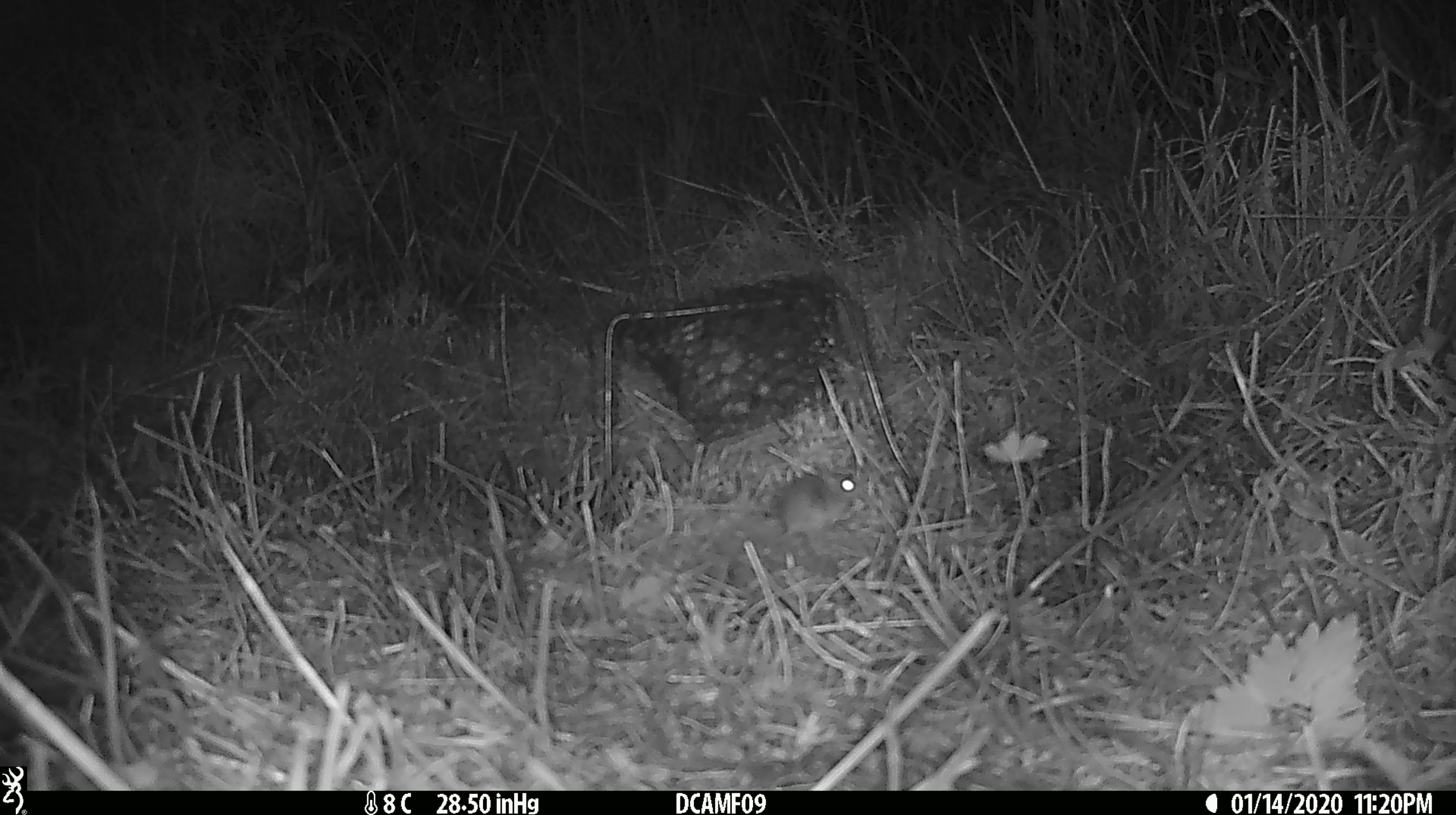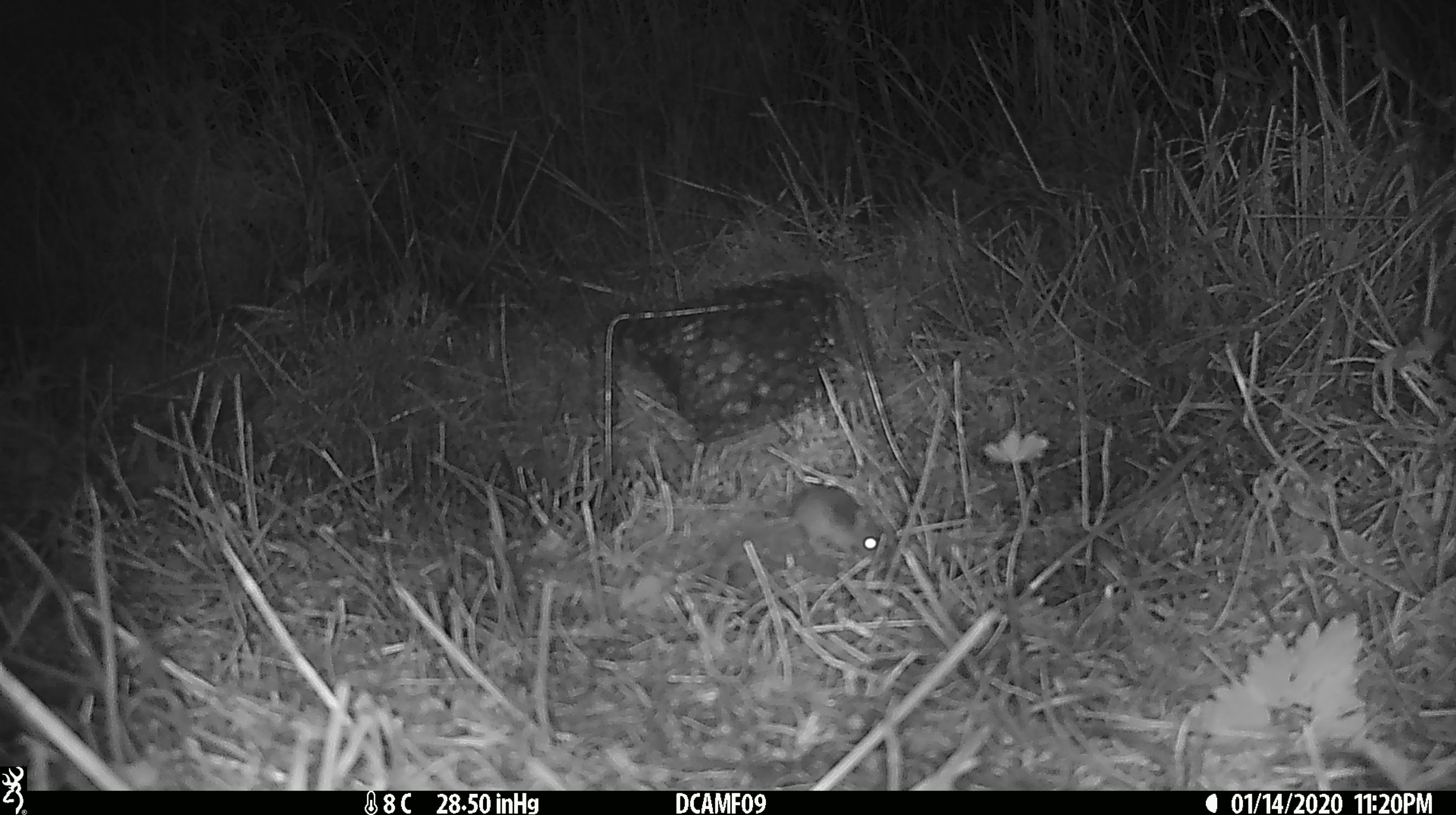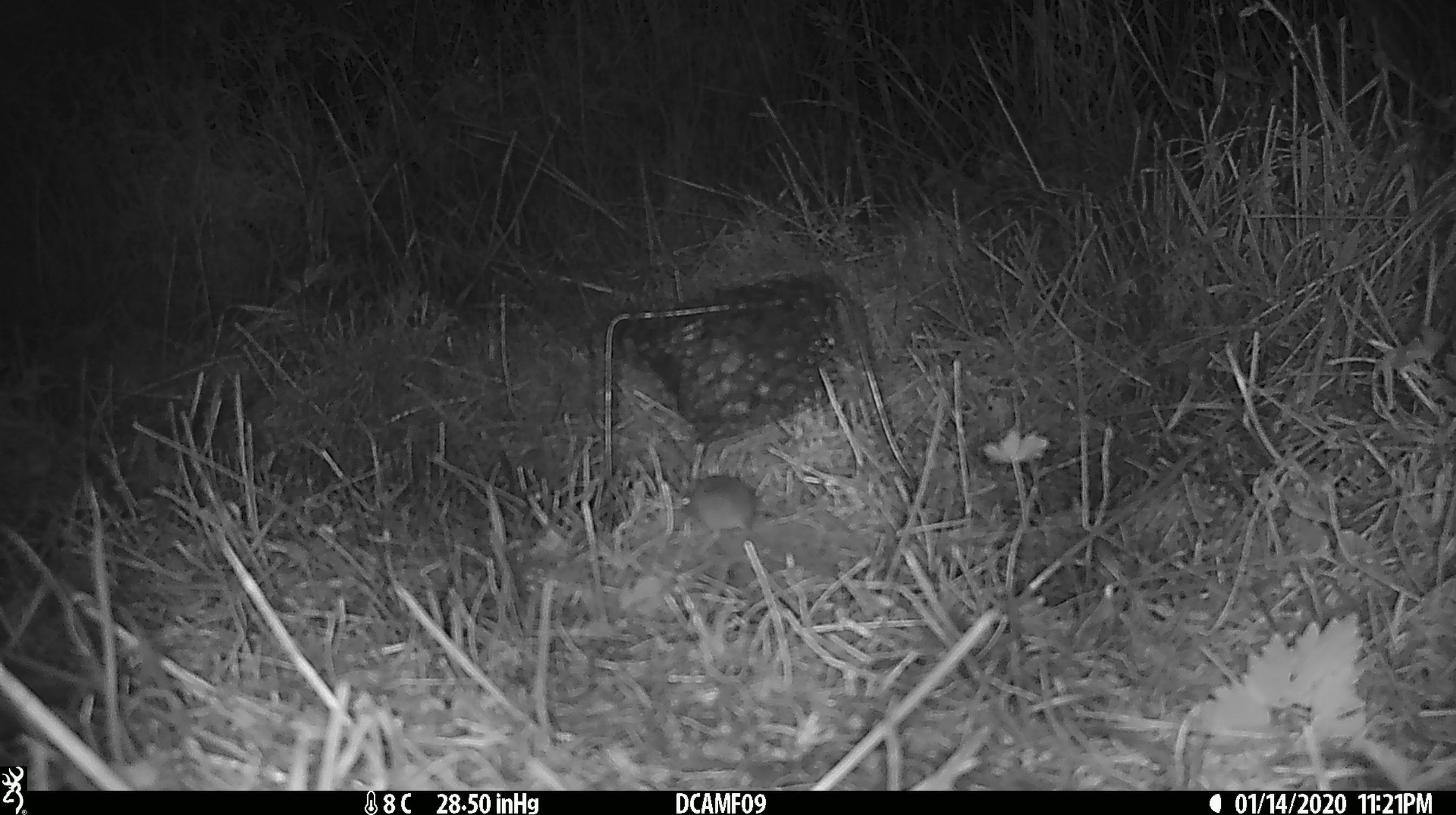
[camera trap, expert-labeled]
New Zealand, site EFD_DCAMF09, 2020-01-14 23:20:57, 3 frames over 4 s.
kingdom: Animalia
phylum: Chordata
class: Mammalia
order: Rodentia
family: Muridae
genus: Mus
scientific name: Mus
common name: mouse